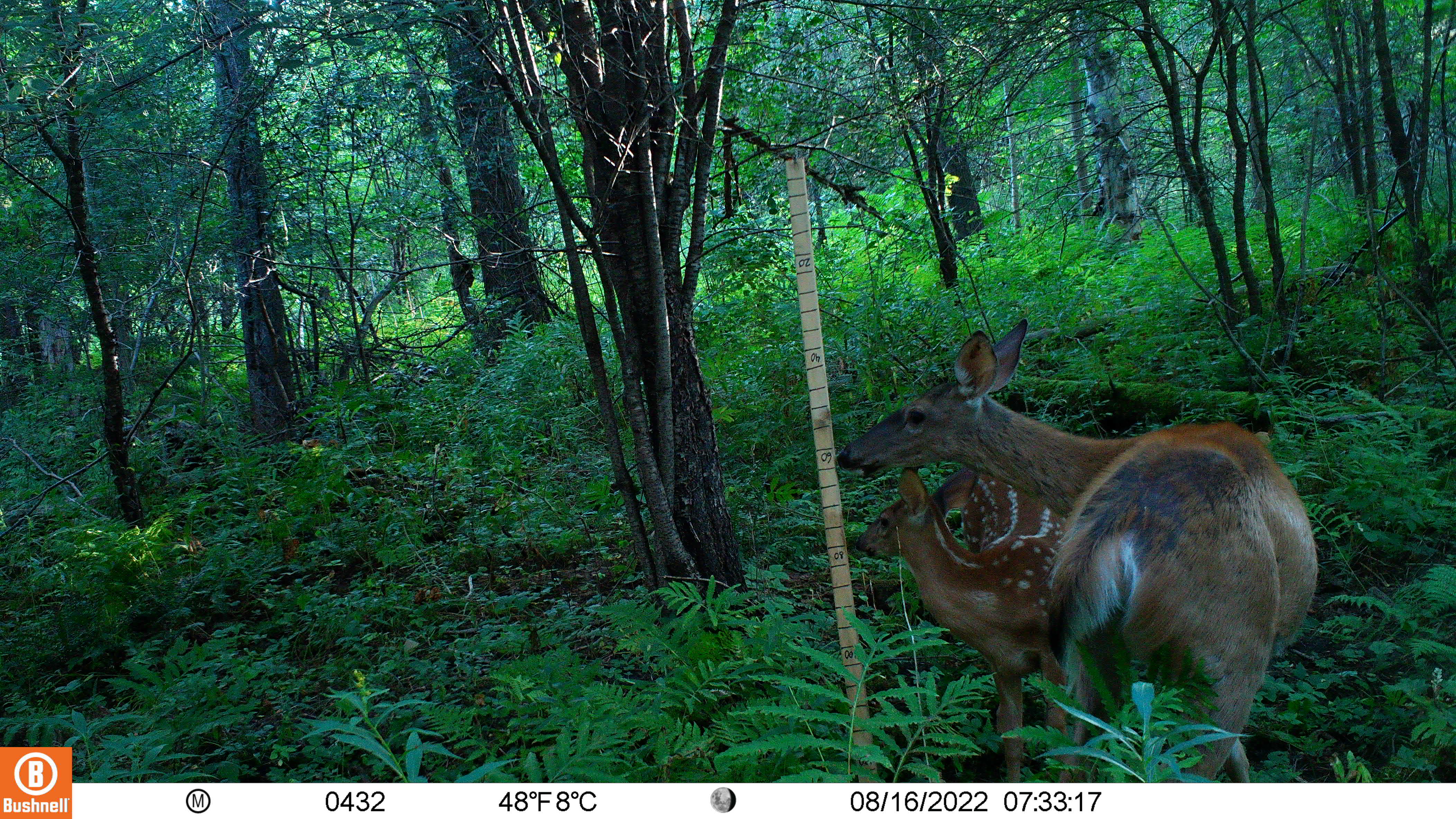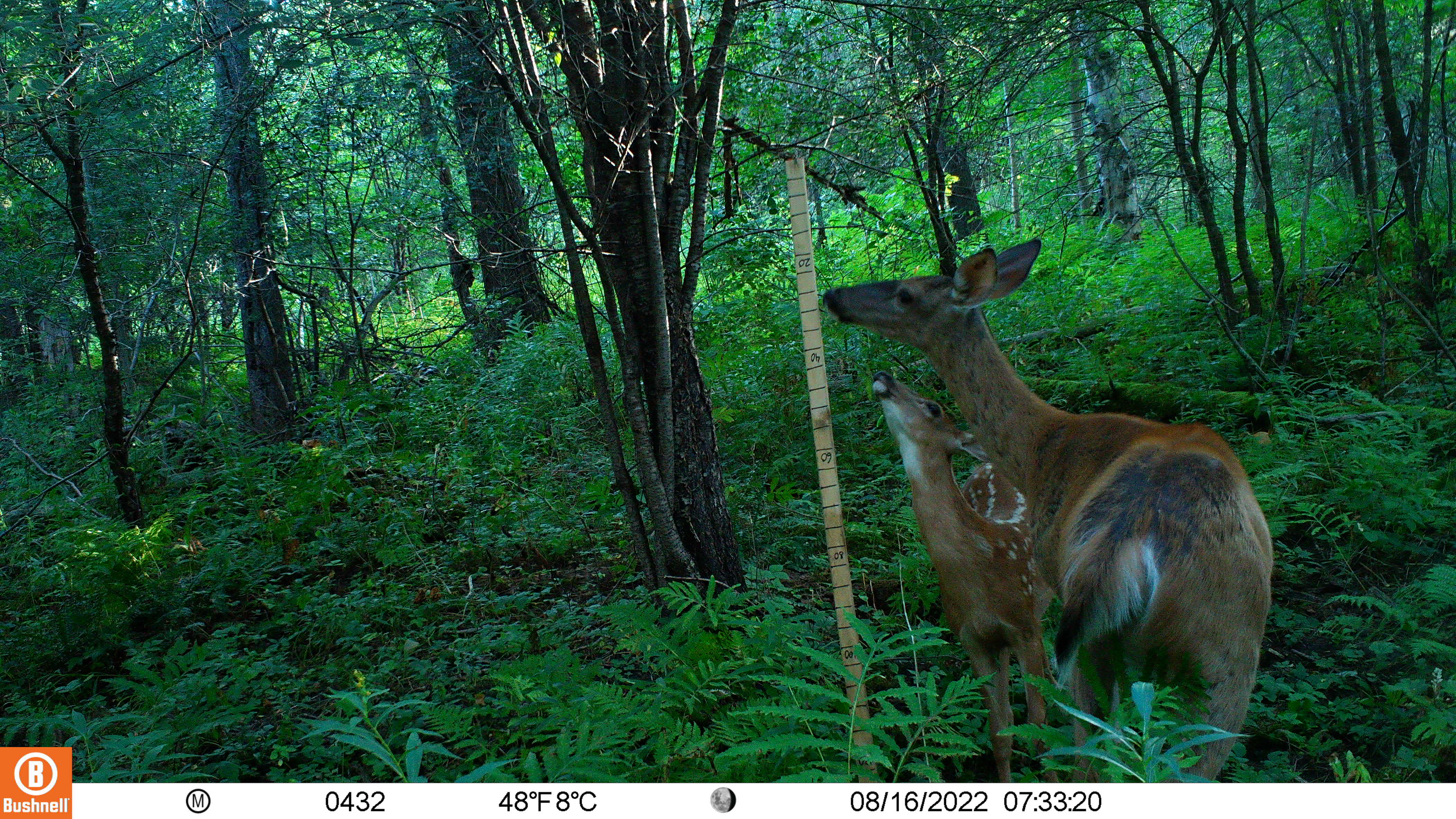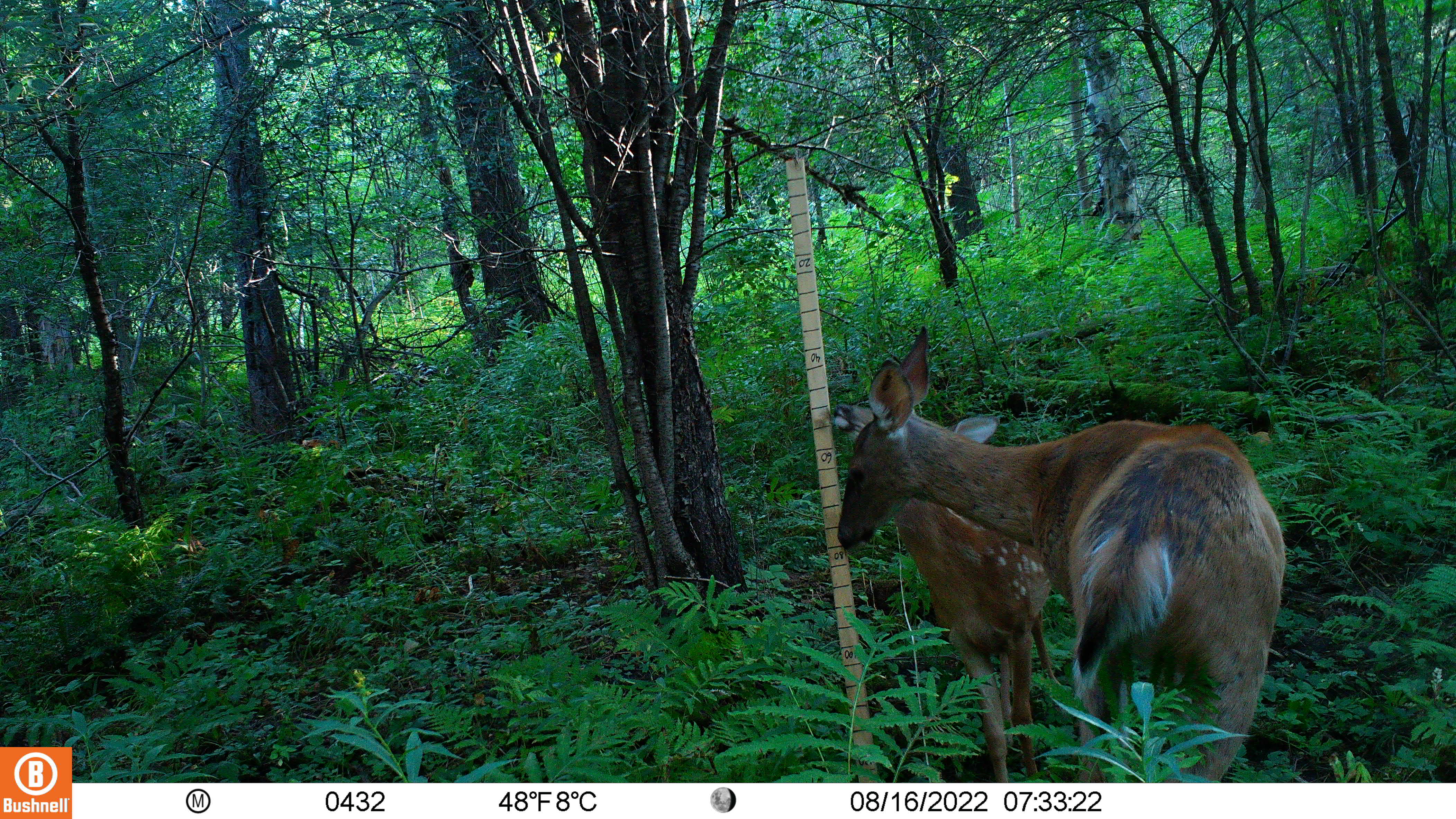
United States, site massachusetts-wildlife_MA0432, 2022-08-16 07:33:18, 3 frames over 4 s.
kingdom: Animalia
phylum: Chordata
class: Mammalia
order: Artiodactyla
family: Cervidae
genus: Odocoileus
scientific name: Odocoileus virginianus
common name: white-tailed deer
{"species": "white-tailed deer (Odocoileus virginianus)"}